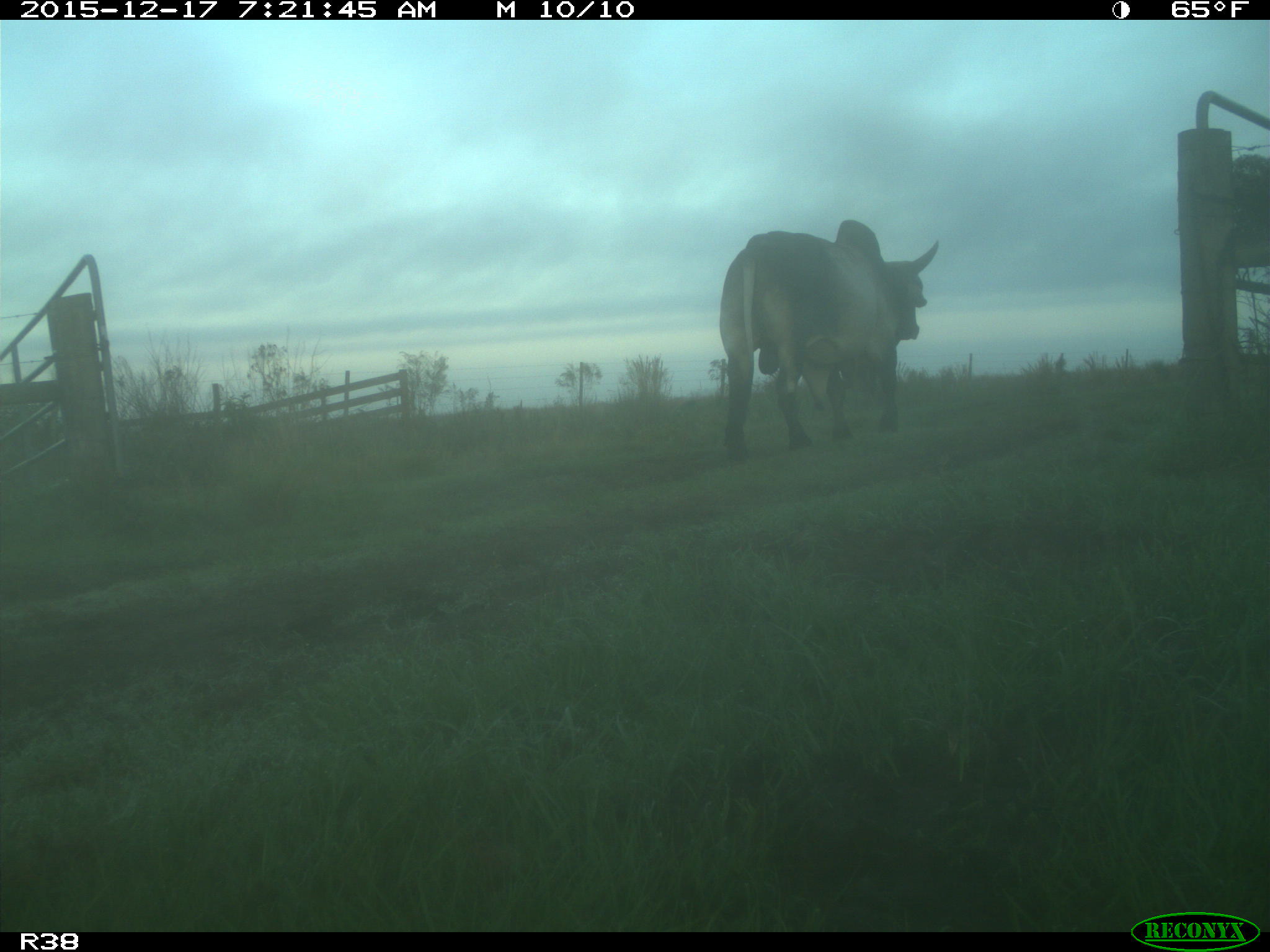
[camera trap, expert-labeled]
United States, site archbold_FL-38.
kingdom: Animalia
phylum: Chordata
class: Mammalia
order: Artiodactyla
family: Bovidae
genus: Bos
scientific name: Bos taurus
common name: domestic cow